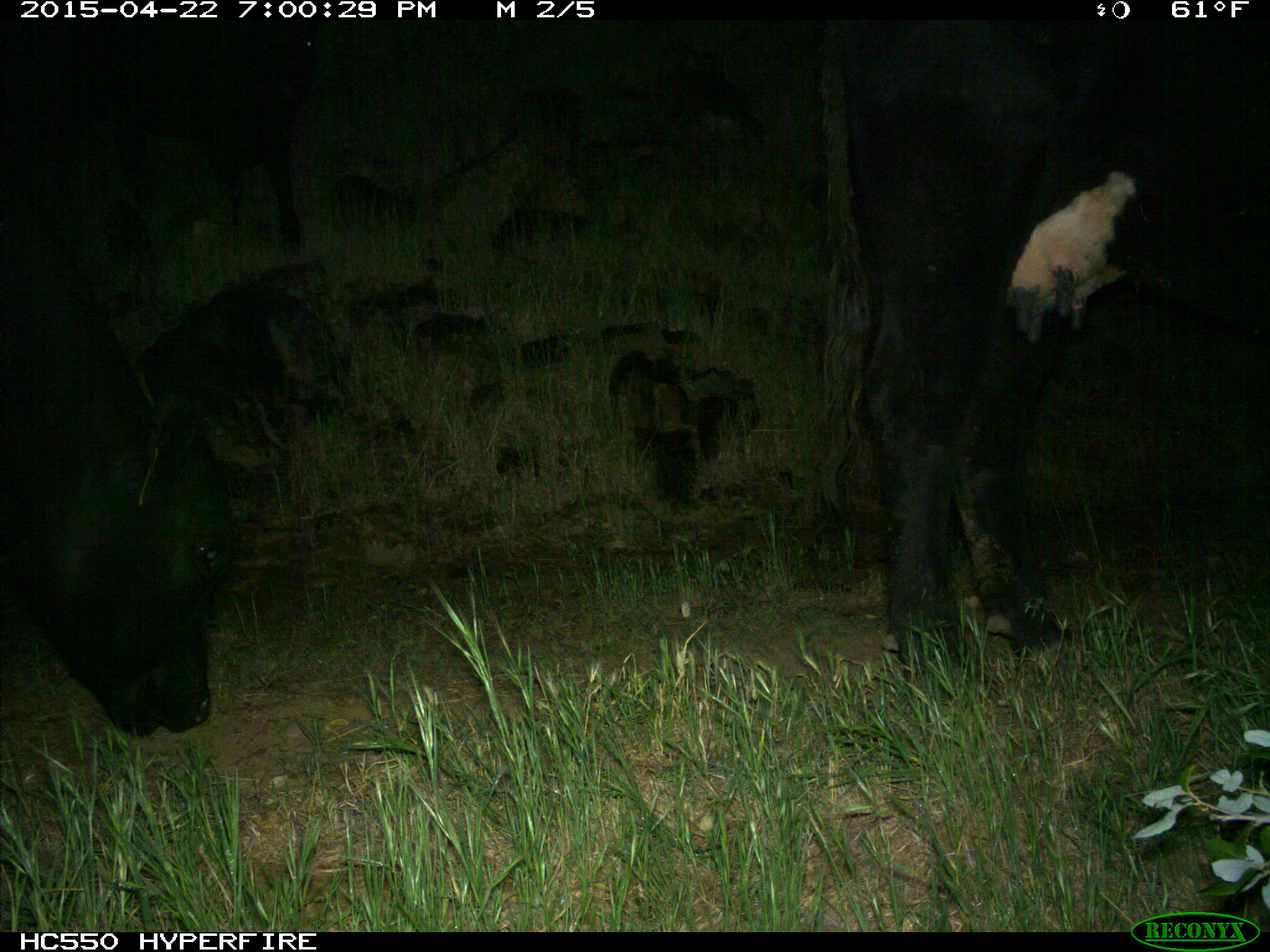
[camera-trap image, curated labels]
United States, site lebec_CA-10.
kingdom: Animalia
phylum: Chordata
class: Mammalia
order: Artiodactyla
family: Bovidae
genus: Bos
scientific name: Bos taurus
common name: domestic cow